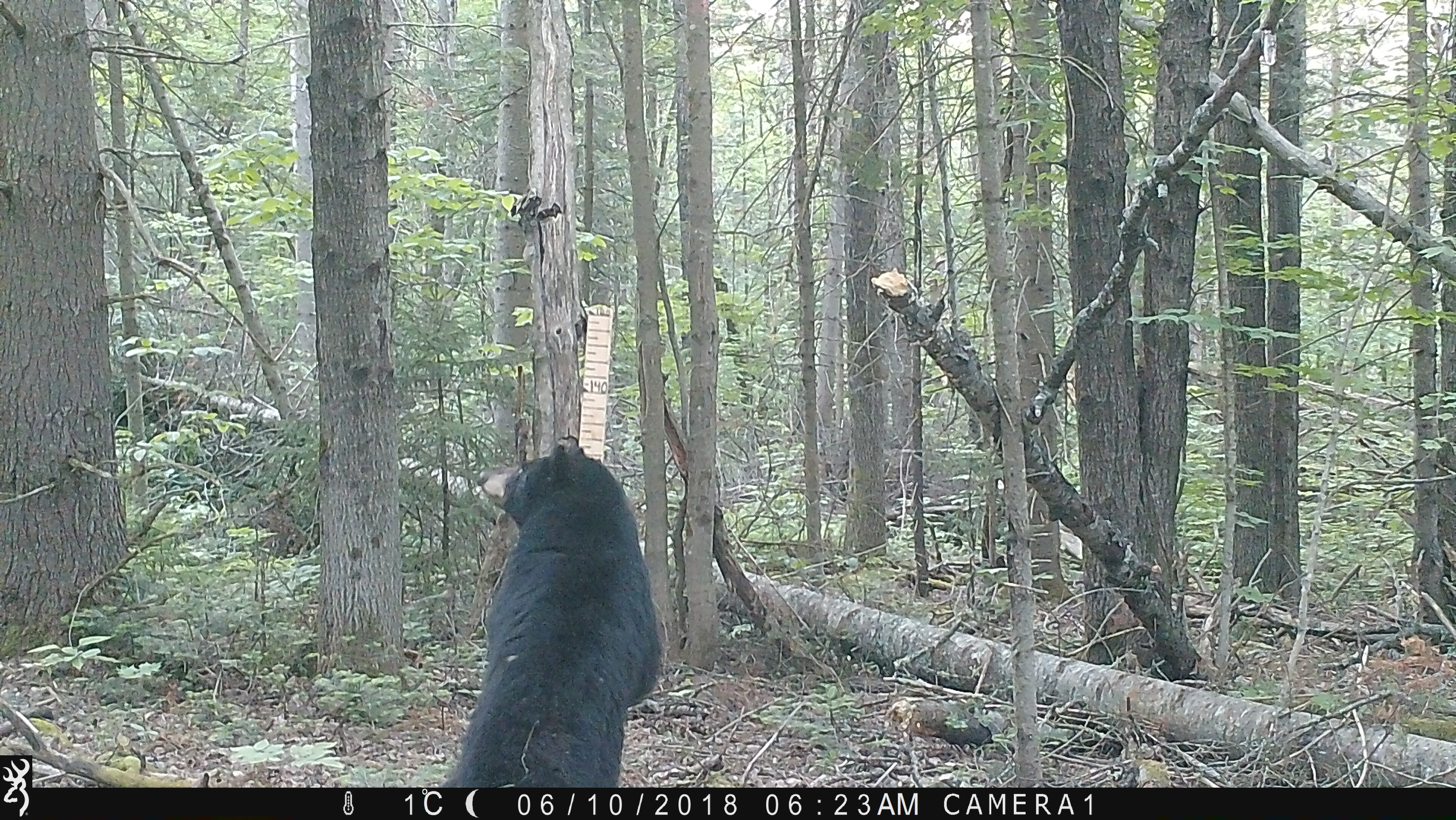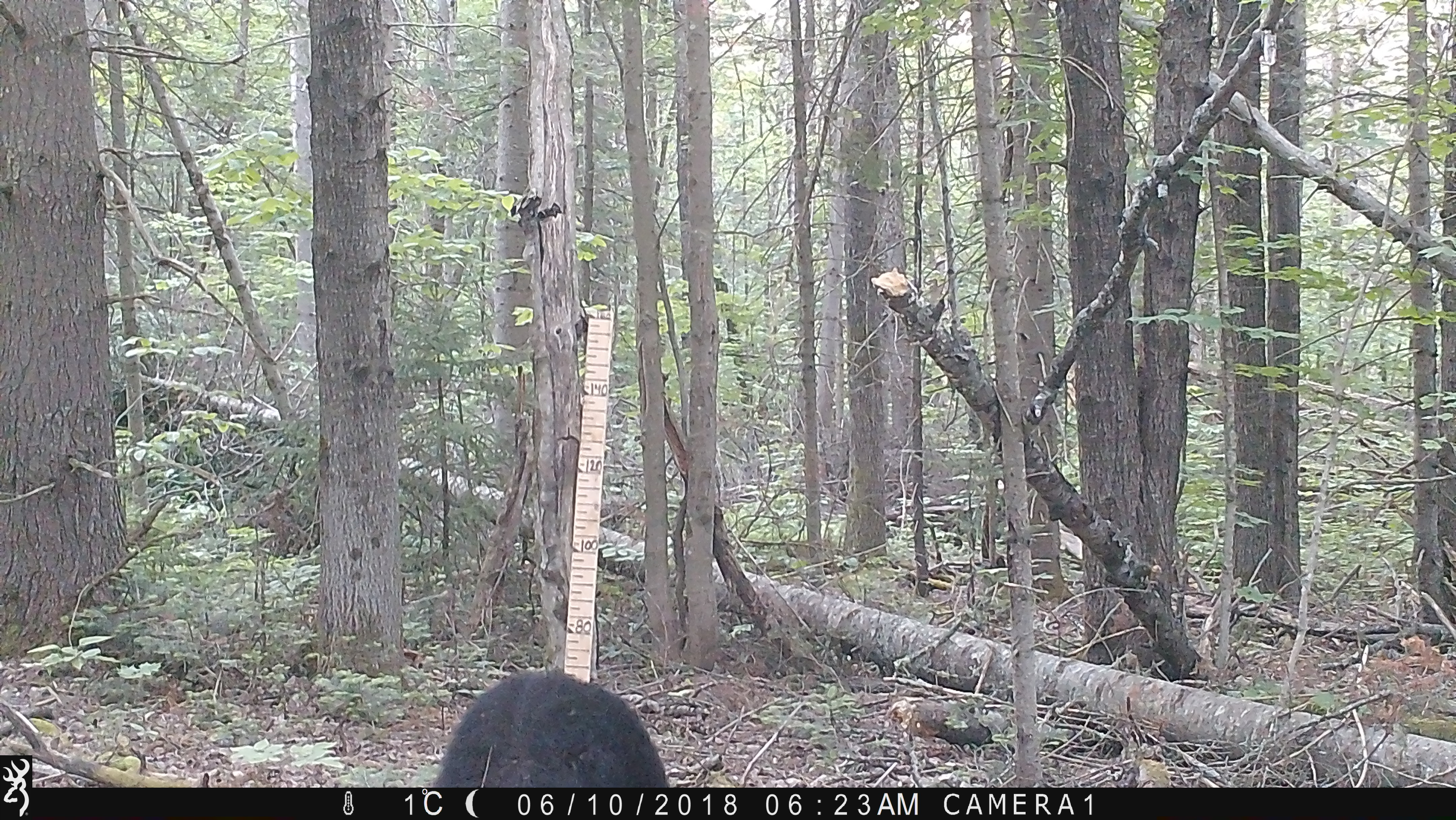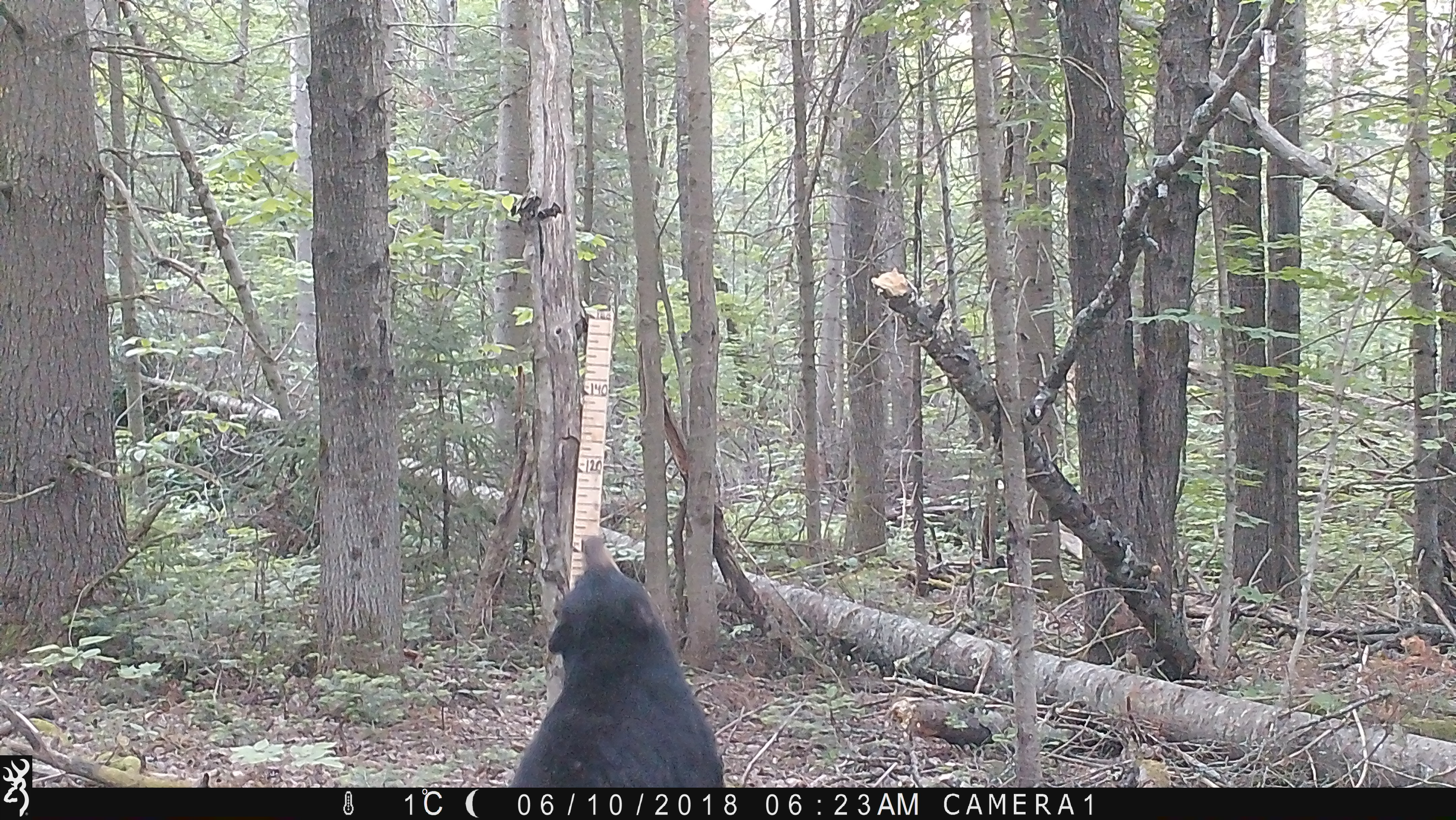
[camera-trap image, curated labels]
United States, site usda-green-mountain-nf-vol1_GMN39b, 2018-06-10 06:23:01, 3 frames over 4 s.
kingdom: Animalia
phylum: Chordata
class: Mammalia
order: Carnivora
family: Ursidae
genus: Ursus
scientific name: Ursus americanus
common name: black bear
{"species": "black bear (Ursus americanus)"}